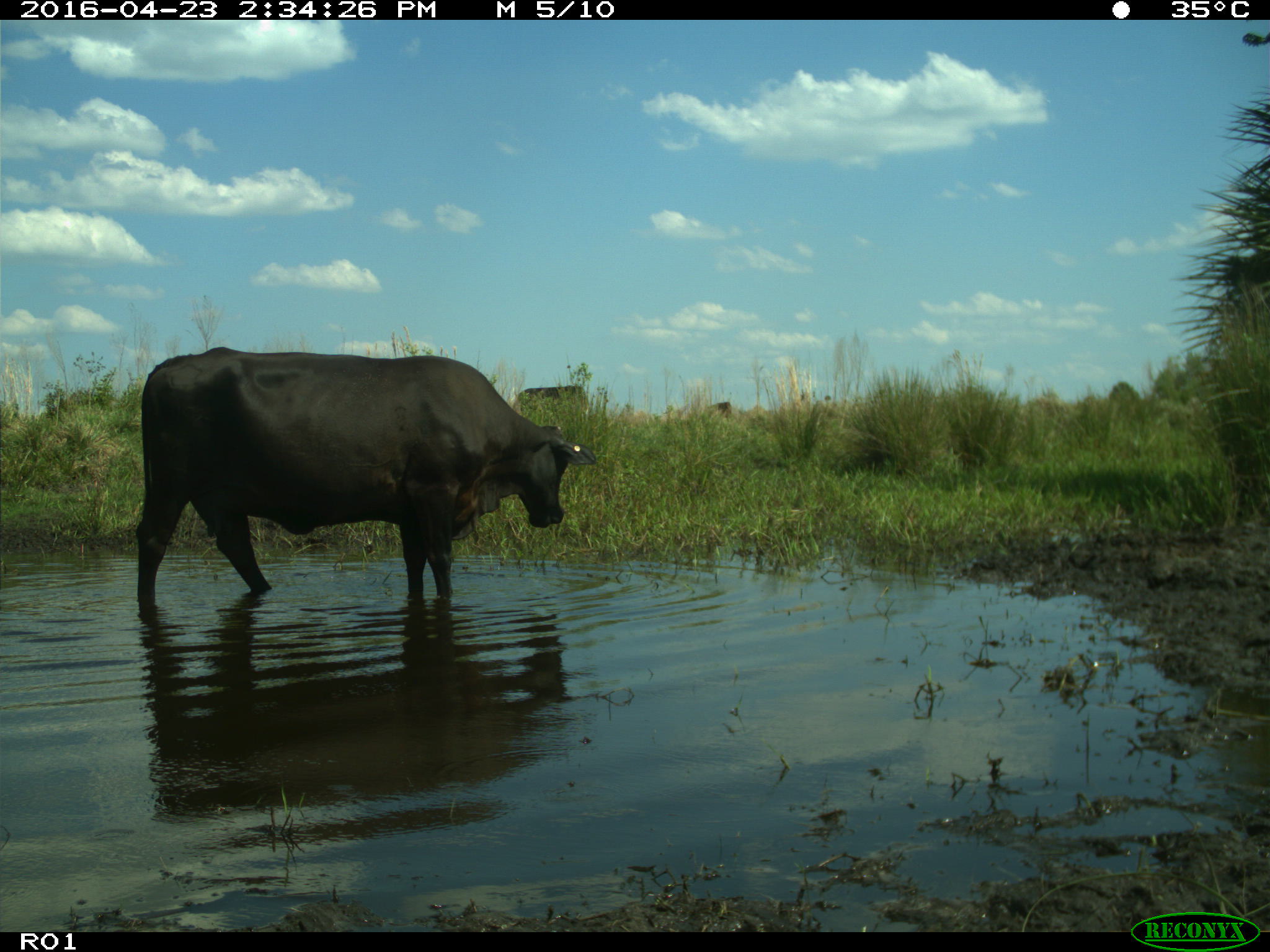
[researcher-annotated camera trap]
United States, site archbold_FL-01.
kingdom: Animalia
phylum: Chordata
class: Mammalia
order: Artiodactyla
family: Bovidae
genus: Bos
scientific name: Bos taurus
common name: domestic cow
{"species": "Bos taurus (domestic cow)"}